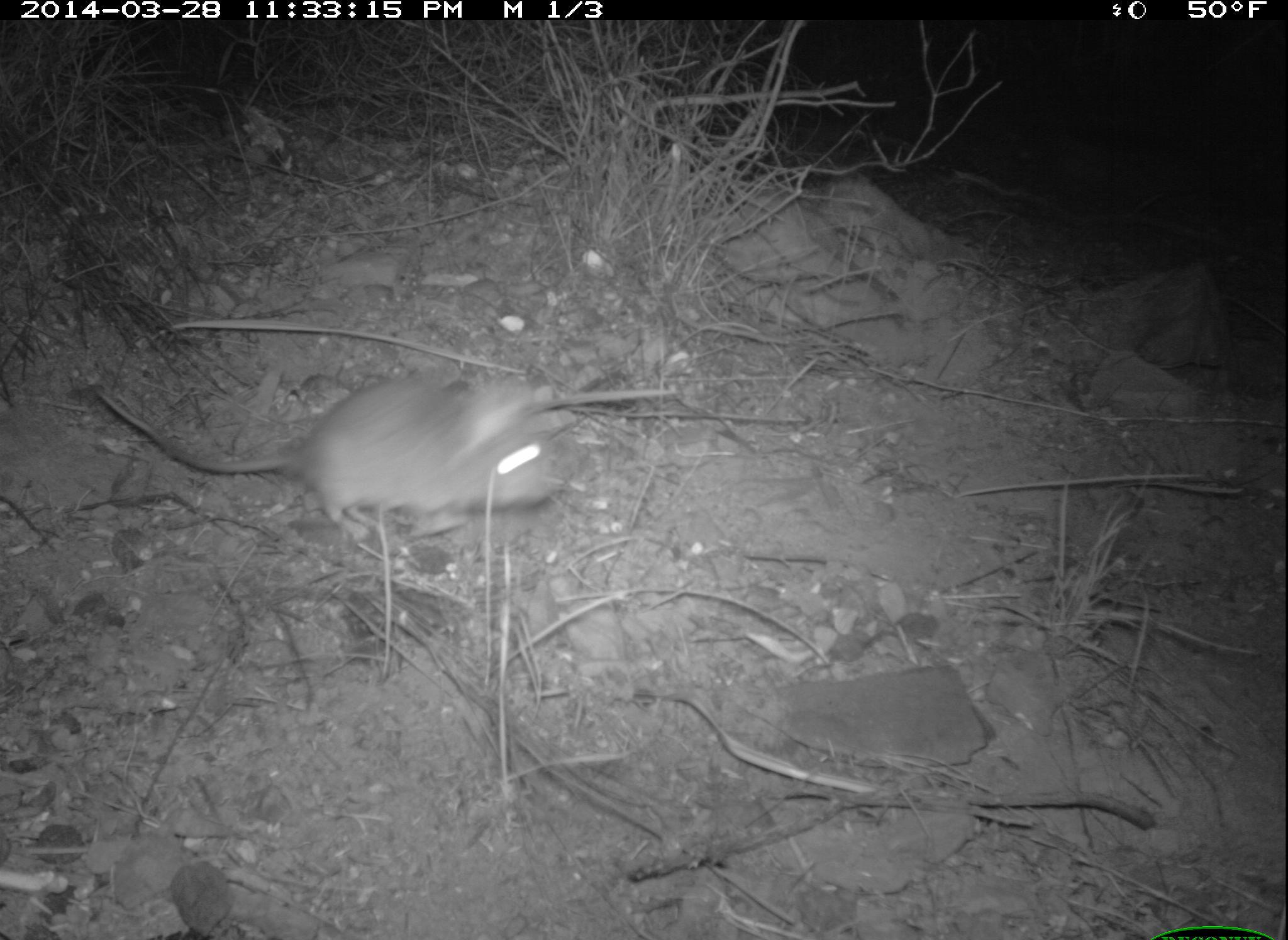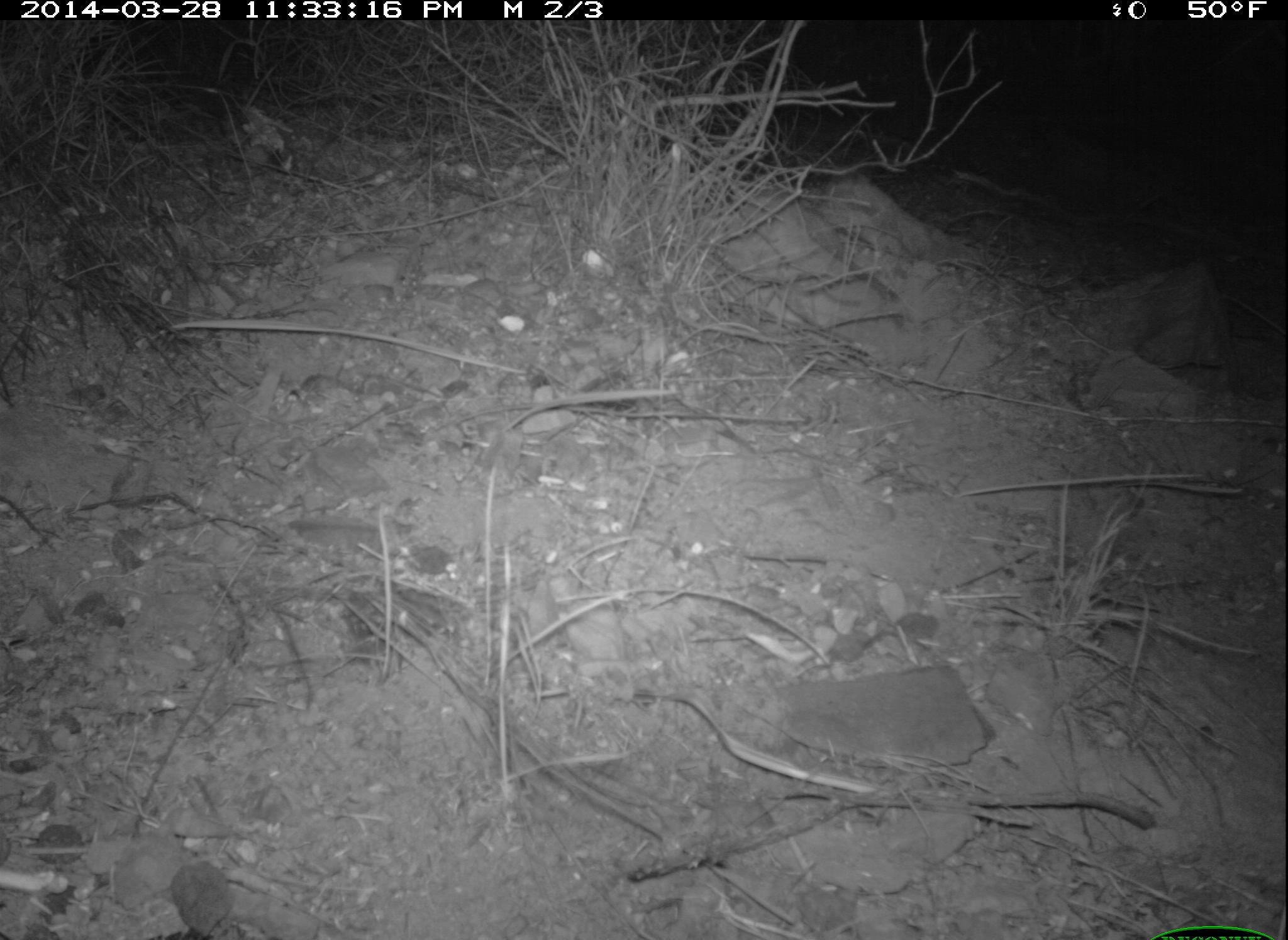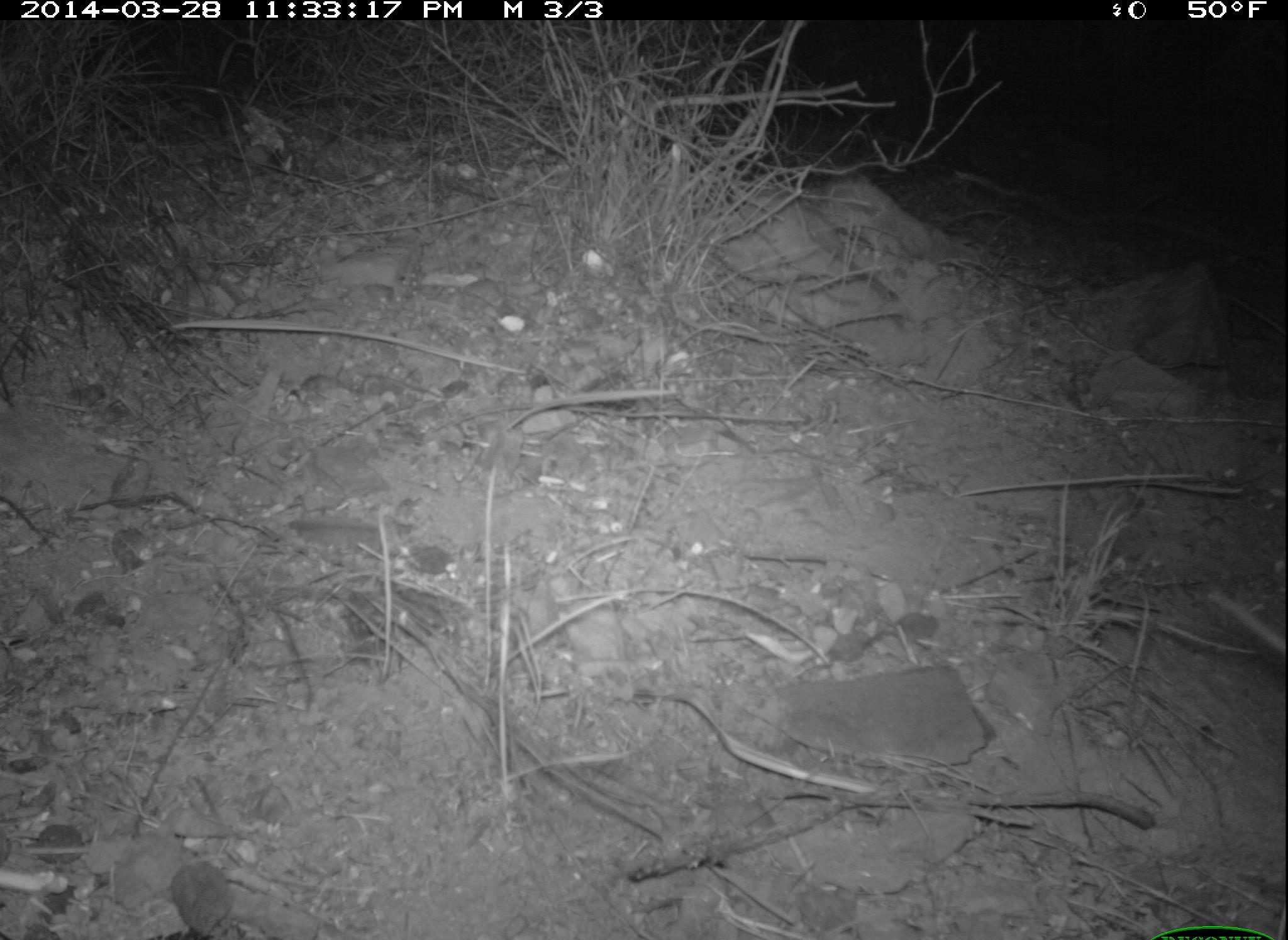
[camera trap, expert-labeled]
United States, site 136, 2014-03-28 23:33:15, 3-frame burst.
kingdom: Animalia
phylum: Chordata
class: Mammalia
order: Rodentia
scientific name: Rodentia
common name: rodent